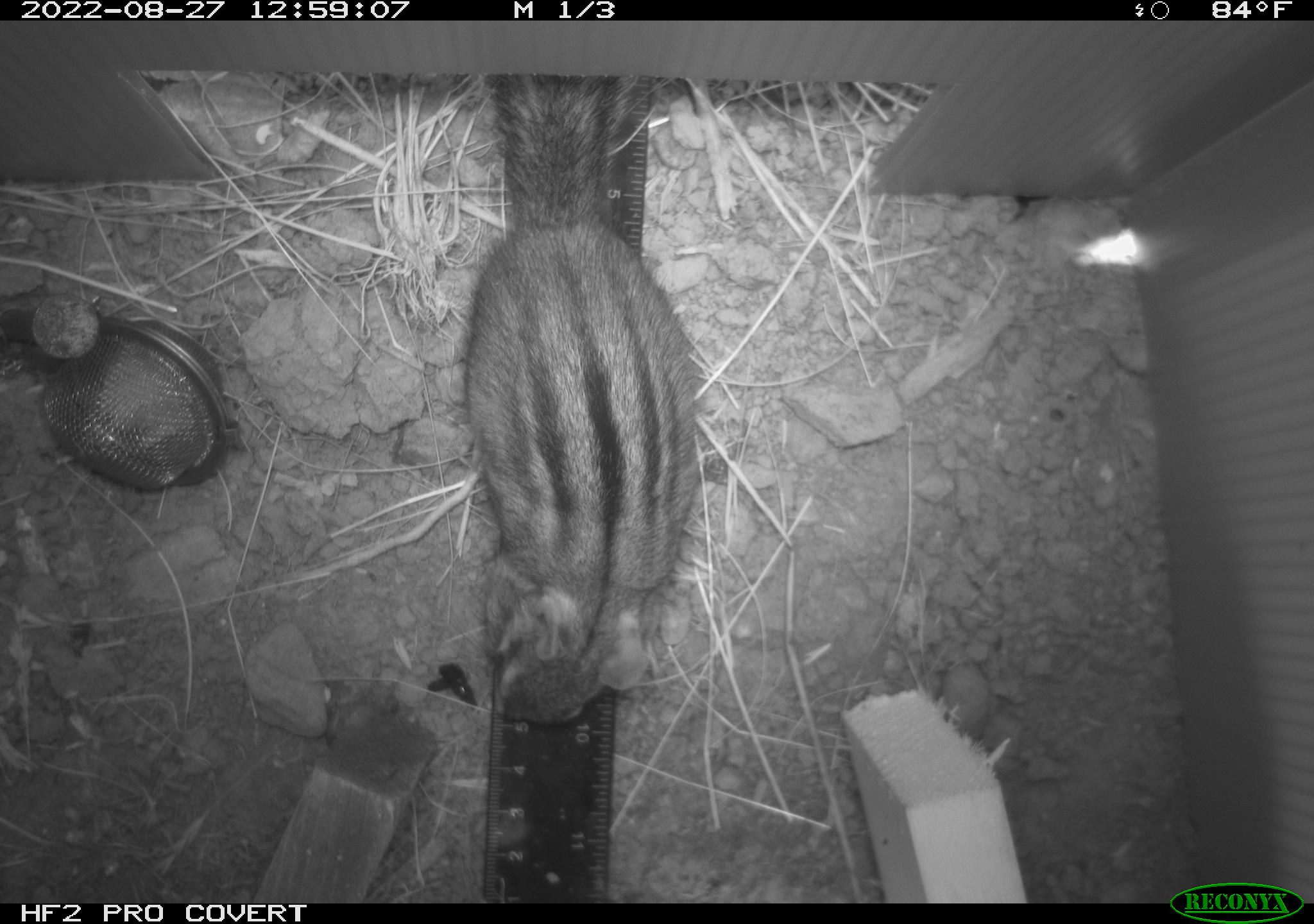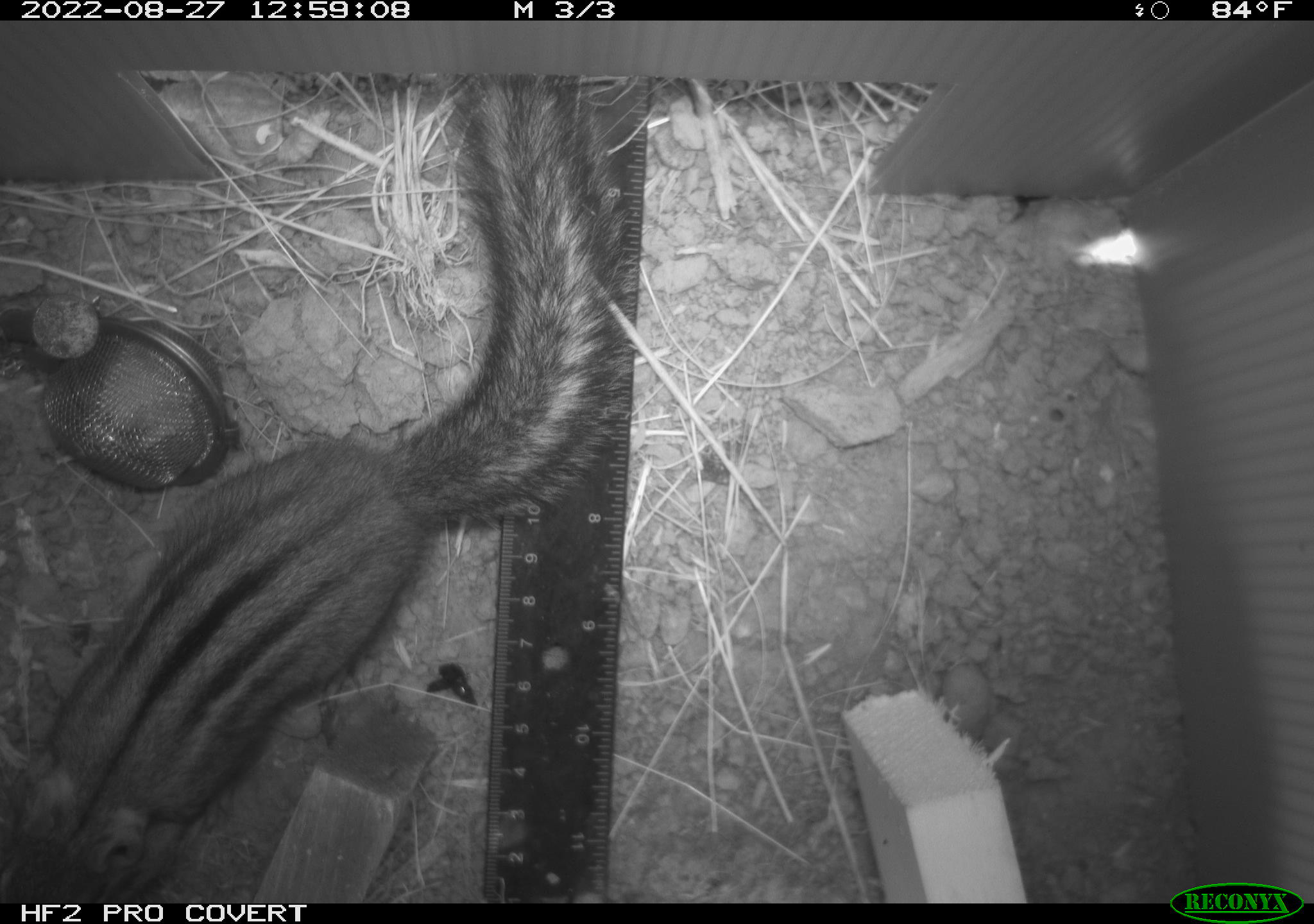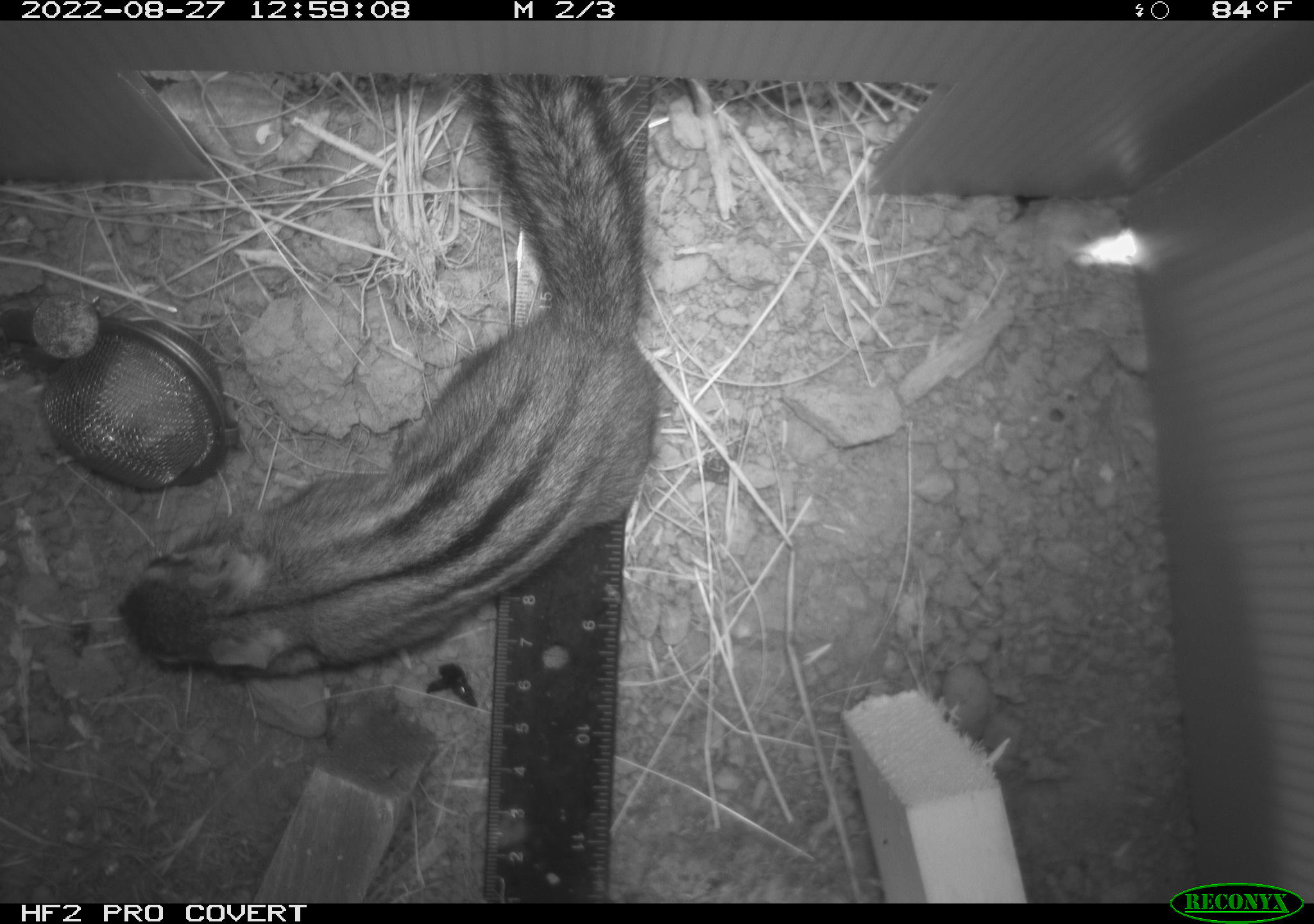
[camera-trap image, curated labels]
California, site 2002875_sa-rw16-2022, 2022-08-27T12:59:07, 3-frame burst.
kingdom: Animalia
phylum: Chordata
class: Mammalia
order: Rodentia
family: Sciuridae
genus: Neotamias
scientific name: Neotamias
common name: western chipmunks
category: neotamias species